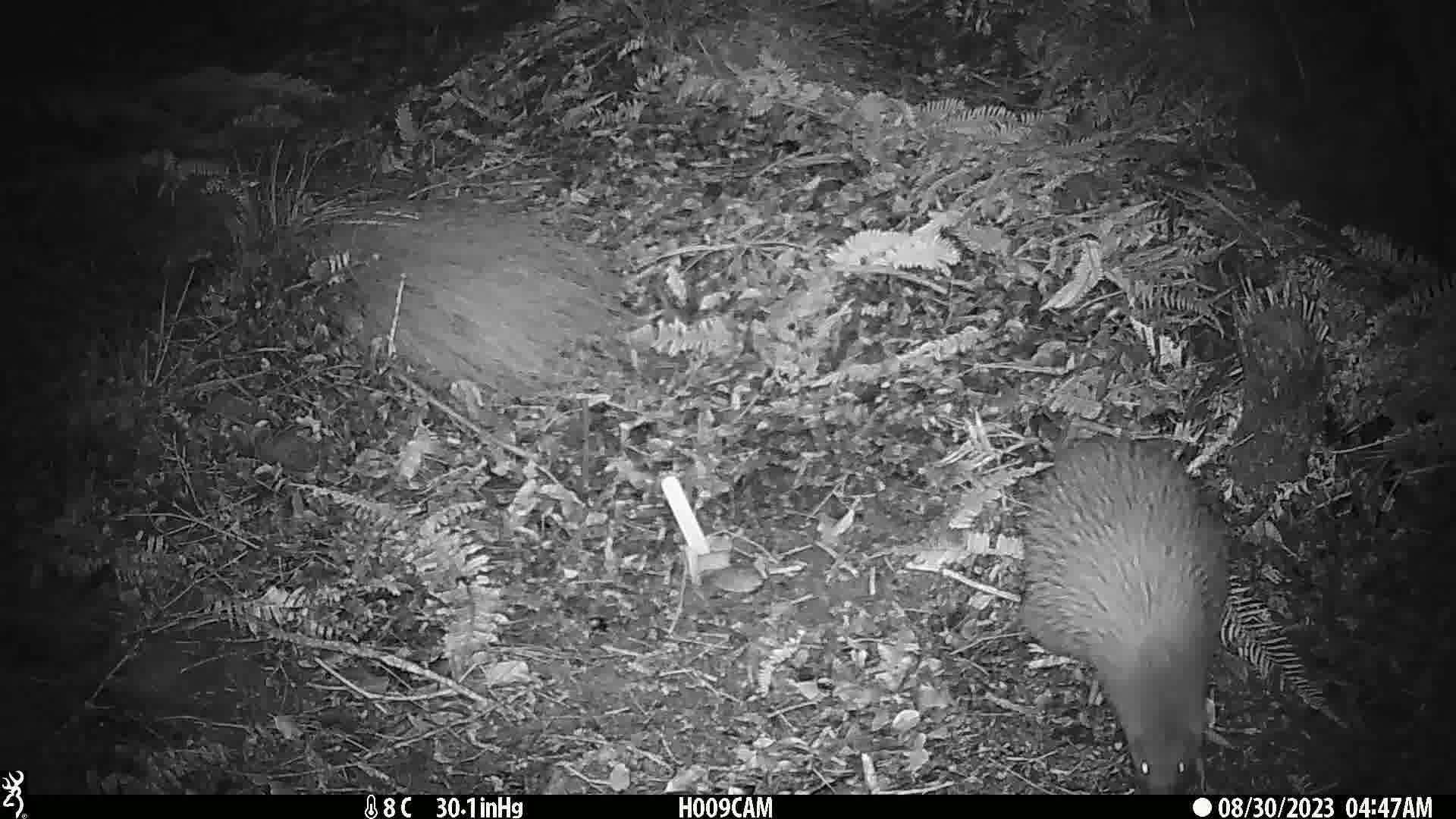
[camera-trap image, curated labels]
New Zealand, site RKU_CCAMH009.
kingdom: Animalia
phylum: Chordata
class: Aves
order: Apterygiformes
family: Apterygidae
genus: Apteryx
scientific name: Apteryx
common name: kiwi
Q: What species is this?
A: Kiwi (Apteryx).